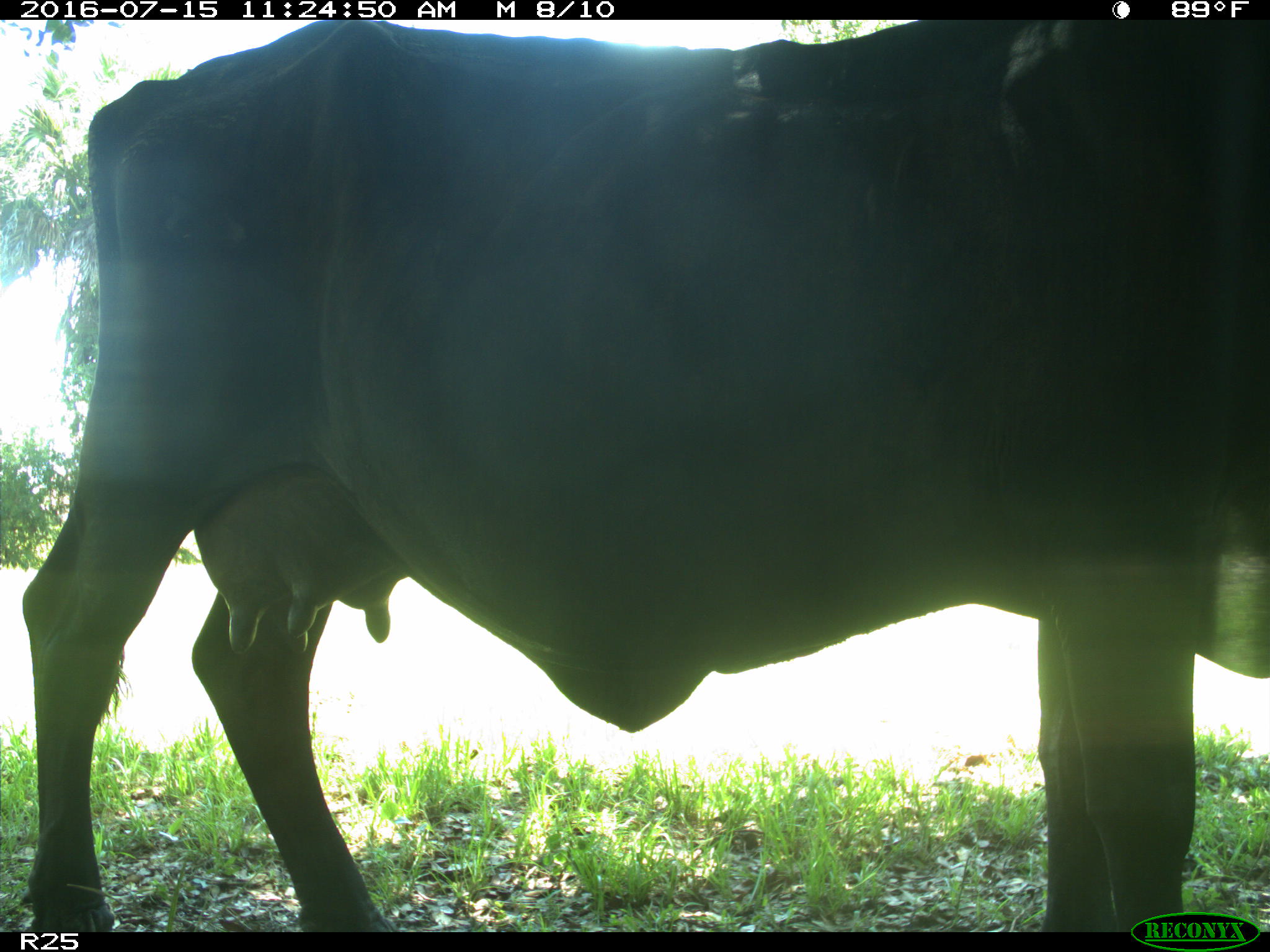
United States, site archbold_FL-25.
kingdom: Animalia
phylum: Chordata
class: Mammalia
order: Artiodactyla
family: Bovidae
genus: Bos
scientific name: Bos taurus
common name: domestic cow